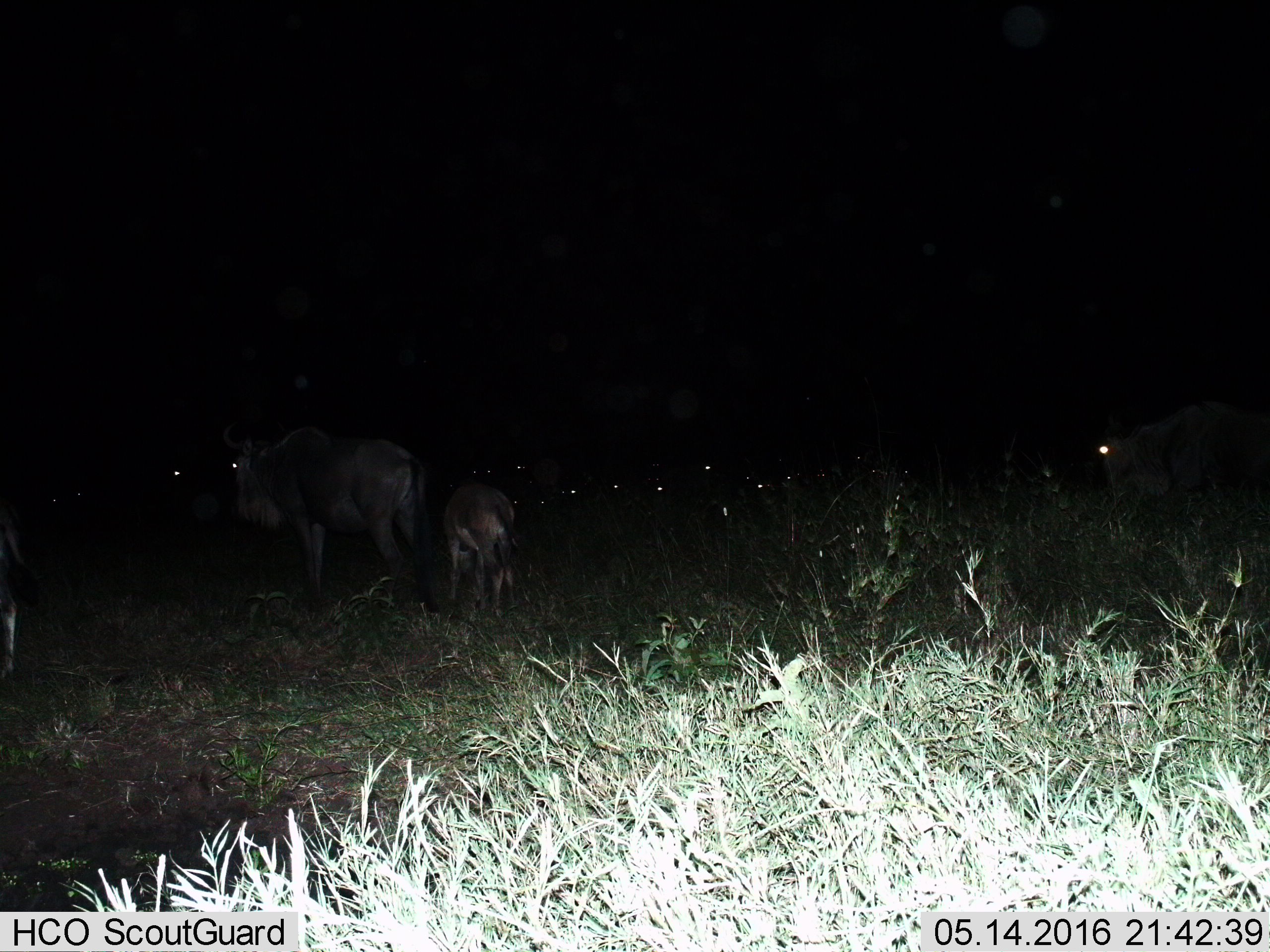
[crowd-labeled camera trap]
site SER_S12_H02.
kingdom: Animalia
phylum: Chordata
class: Mammalia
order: Artiodactyla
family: Bovidae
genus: Connochaetes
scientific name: Connochaetes taurinus taurinus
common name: blue wildebeest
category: wildebeestblue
Wildebeestblue (blue wildebeest) (Connochaetes taurinus taurinus), count 11-50. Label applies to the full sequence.